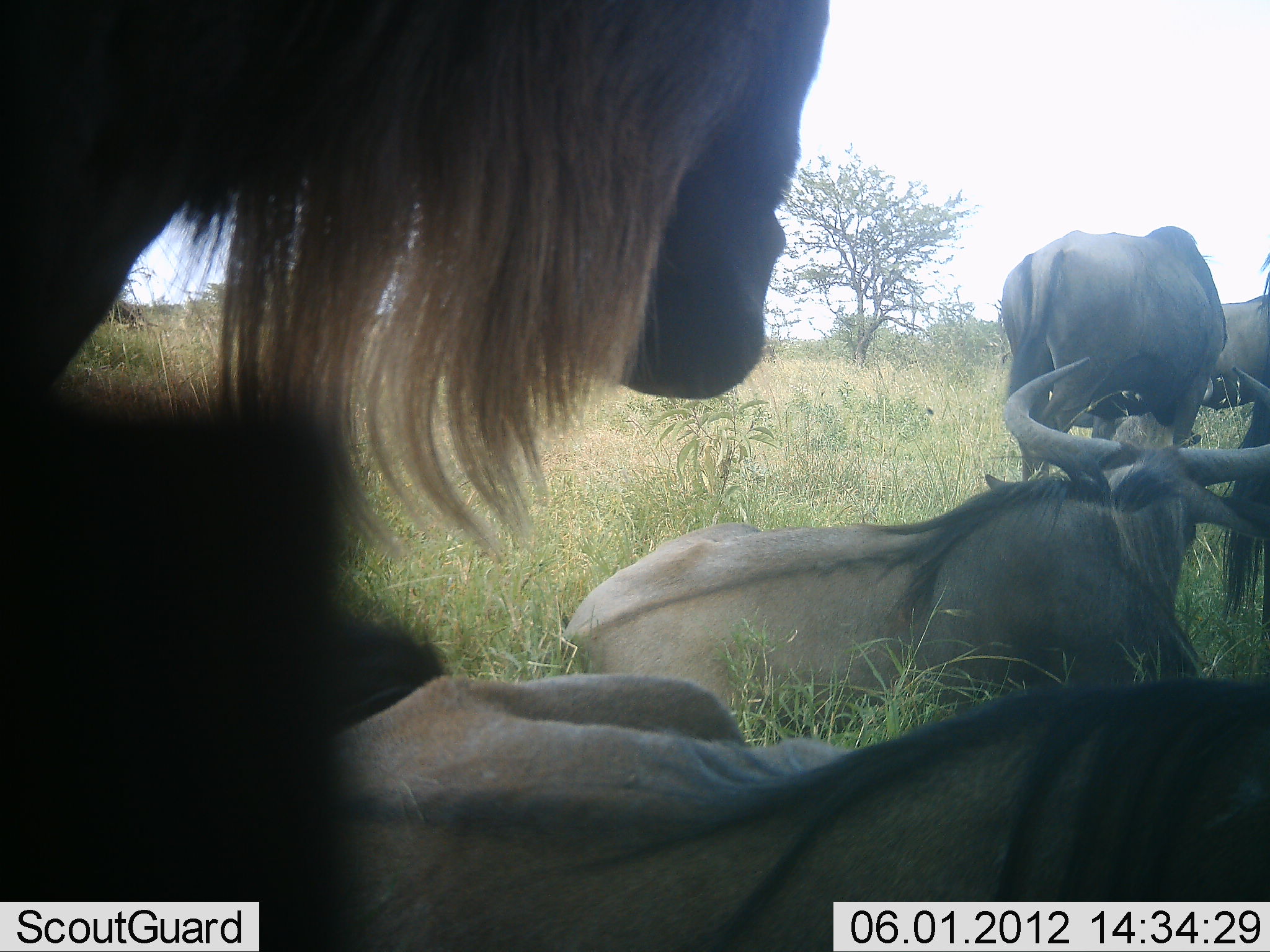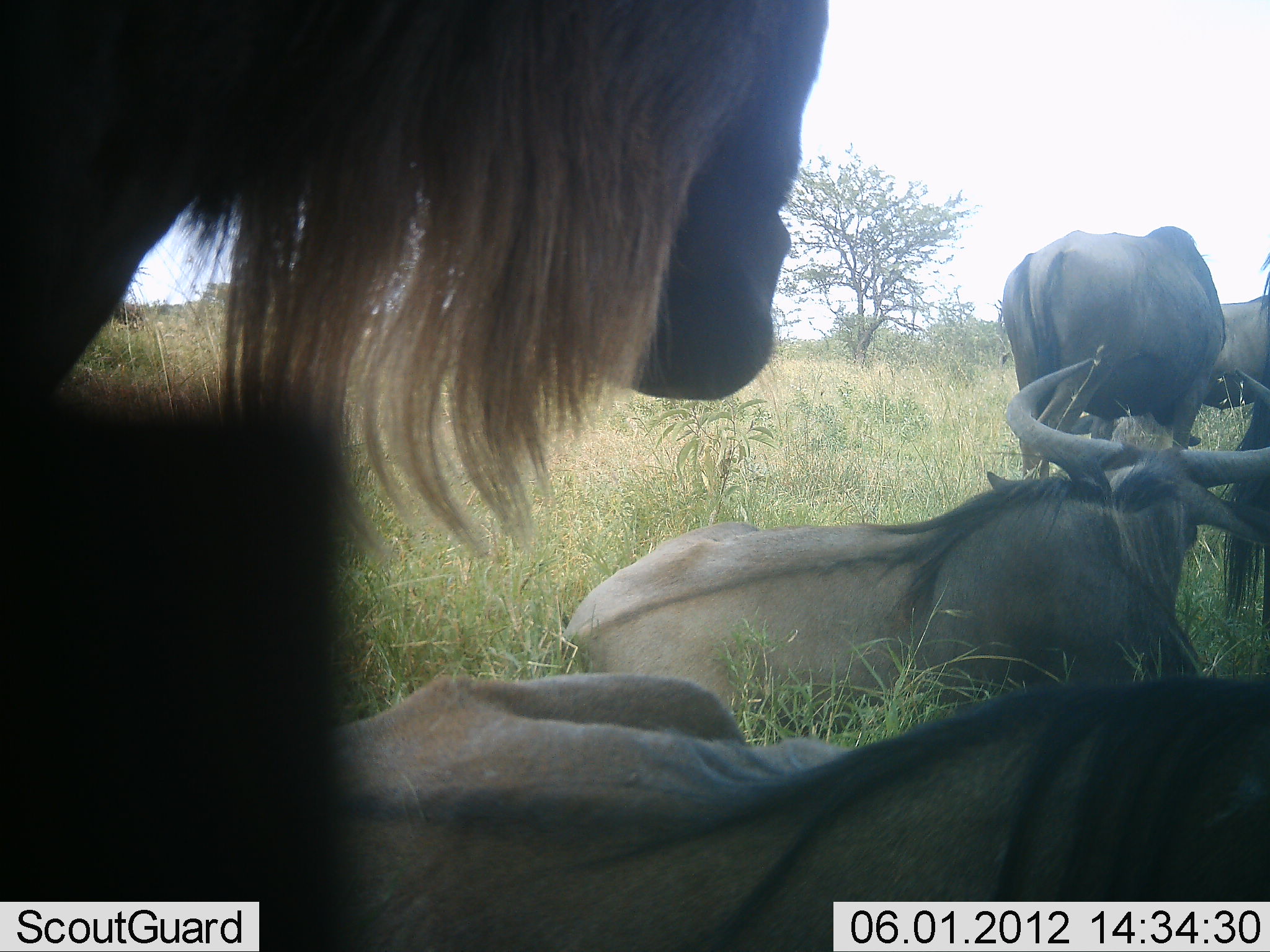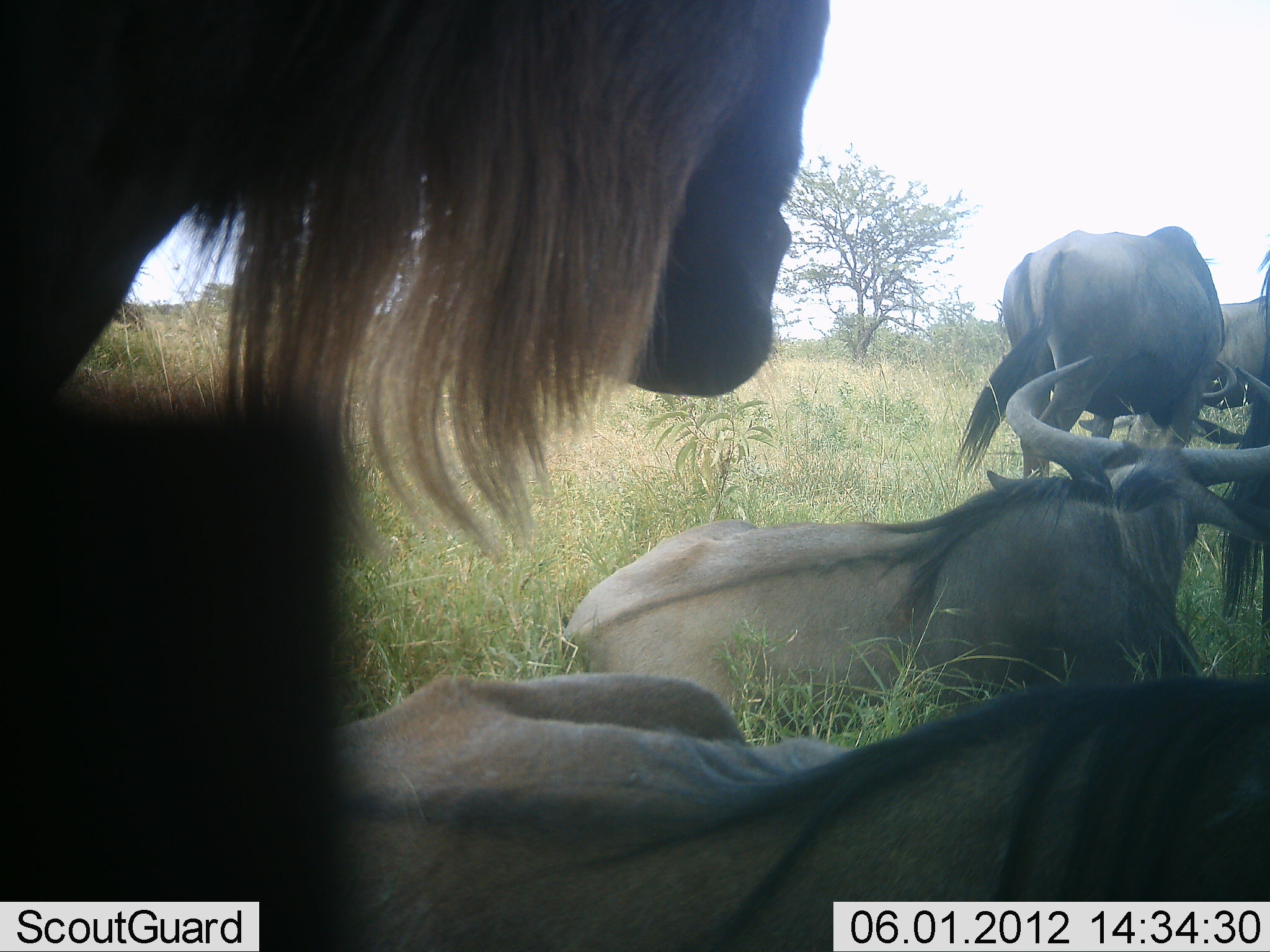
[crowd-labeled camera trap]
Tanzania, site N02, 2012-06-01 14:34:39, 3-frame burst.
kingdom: Animalia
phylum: Chordata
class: Mammalia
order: Artiodactyla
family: Bovidae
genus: Connochaetes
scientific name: Connochaetes taurinus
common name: blue wildebeest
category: wildebeest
Wildebeest (blue wildebeest) (Connochaetes taurinus), count 5. Behavior (volunteer vote fractions): standing 90%, resting 100%, moving 0%, interacting 0%. Young present (vote fraction): 0%. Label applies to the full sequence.